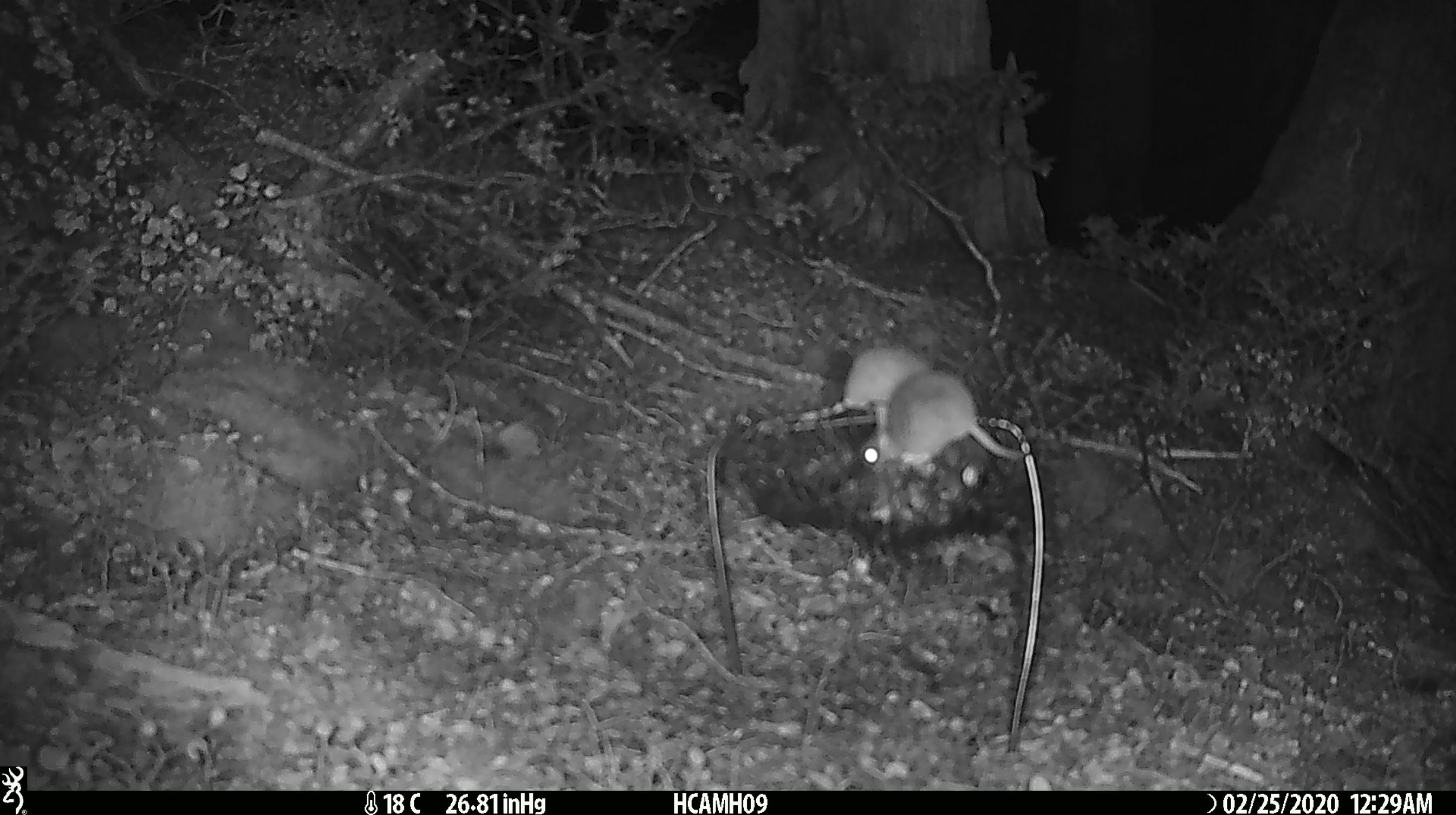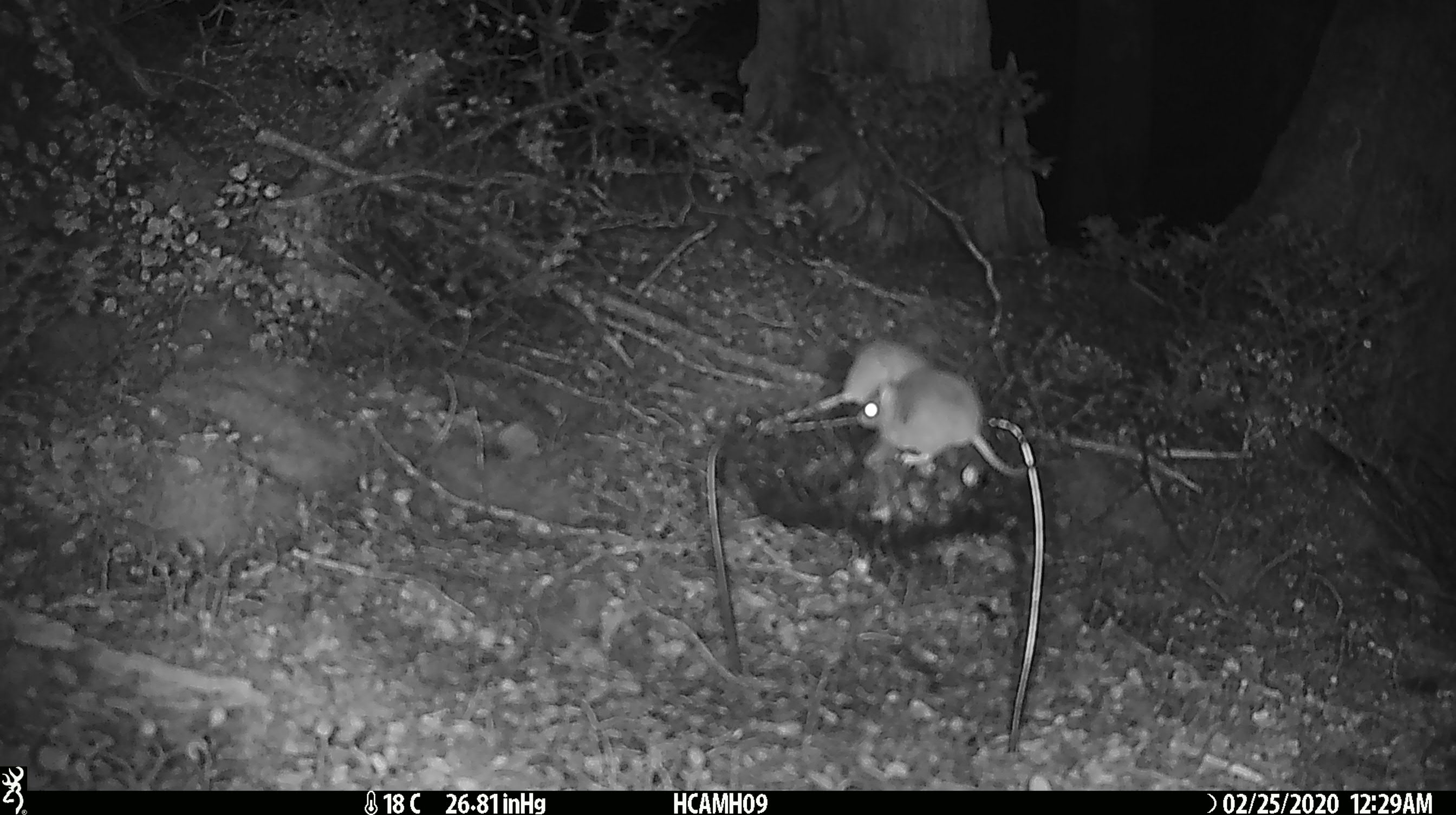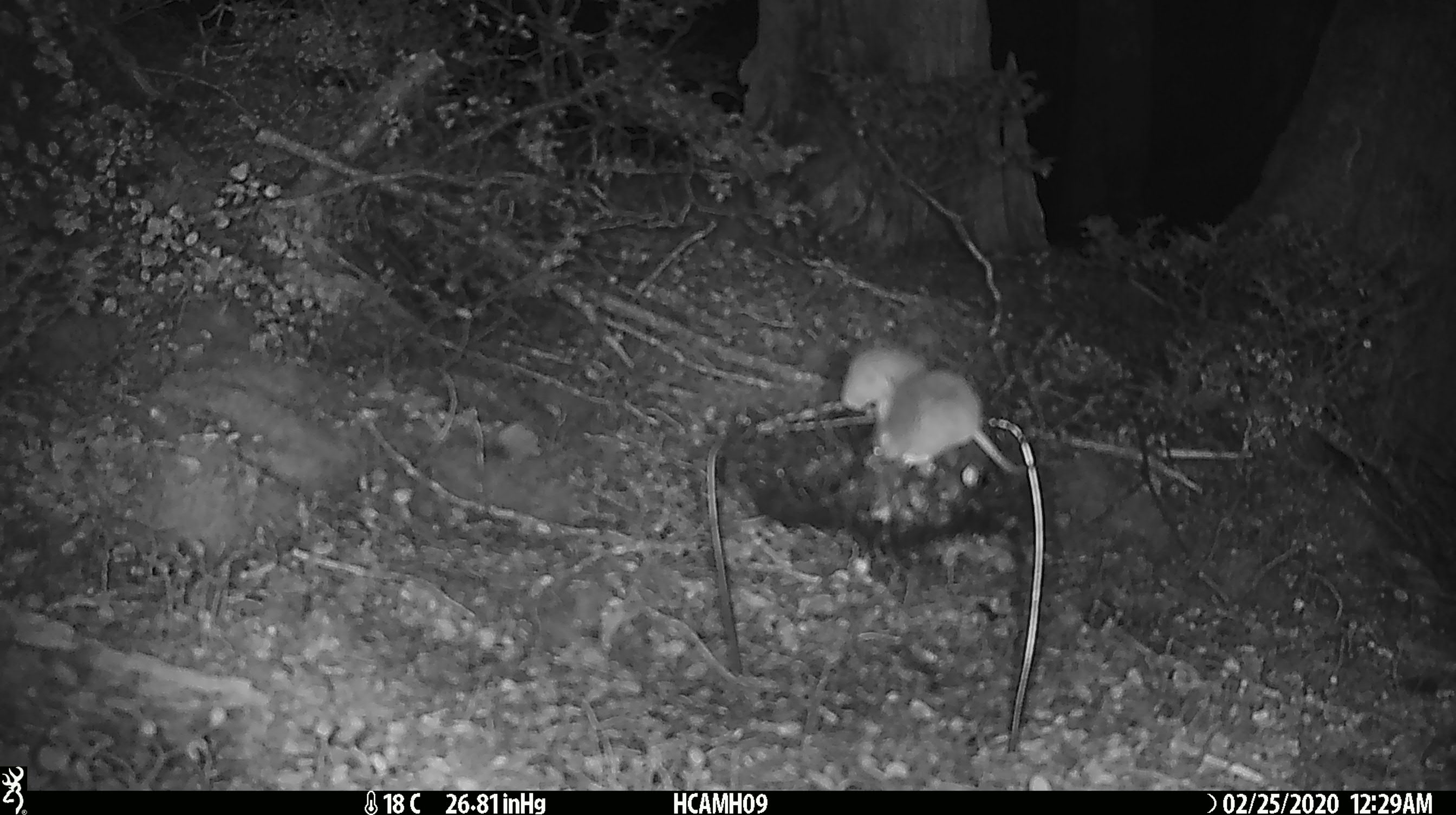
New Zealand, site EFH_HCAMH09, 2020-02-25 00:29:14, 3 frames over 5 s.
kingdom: Animalia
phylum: Chordata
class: Mammalia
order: Rodentia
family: Muridae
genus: Mus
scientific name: Mus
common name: mouse